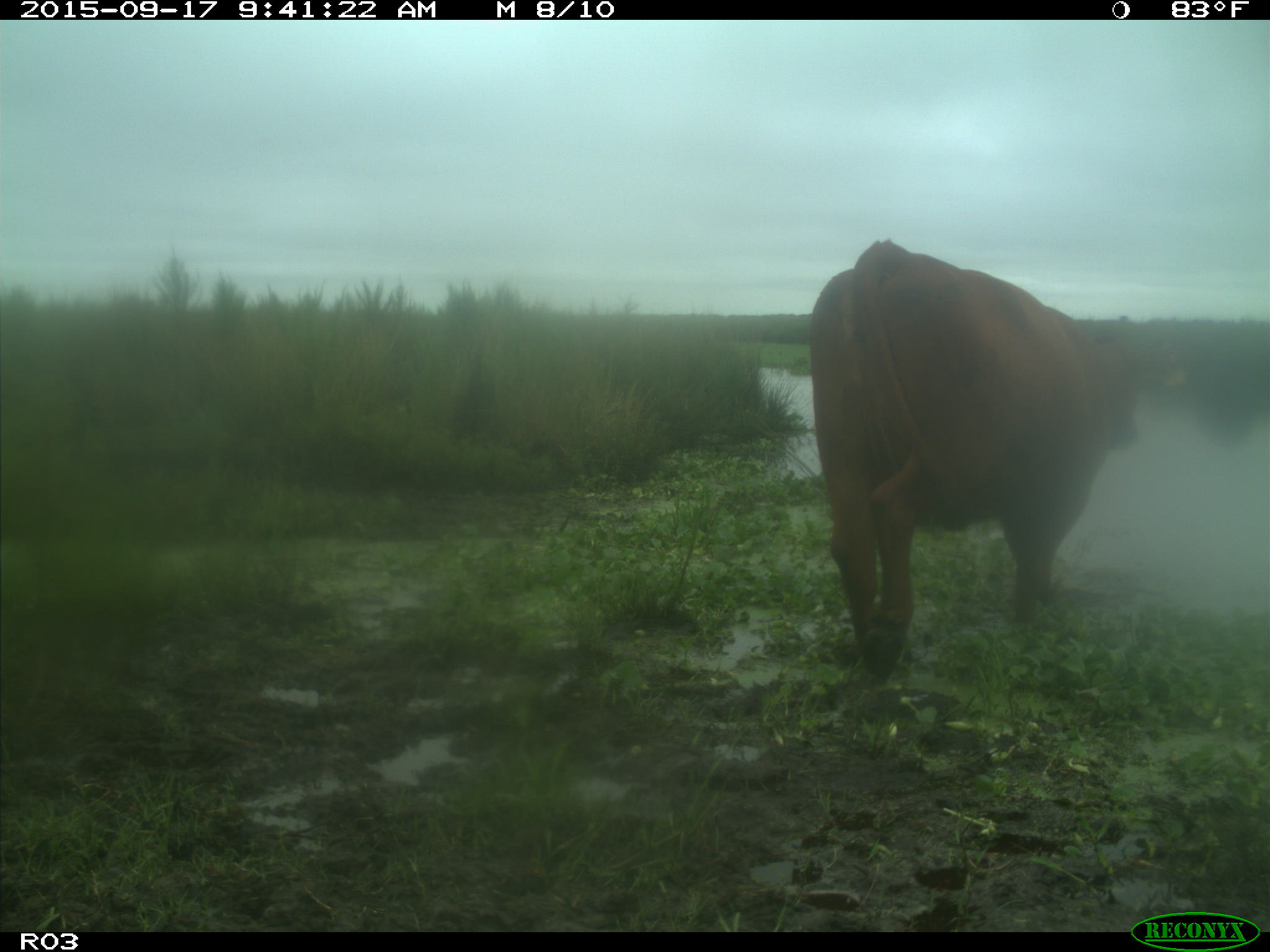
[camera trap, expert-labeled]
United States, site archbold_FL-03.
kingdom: Animalia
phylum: Chordata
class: Mammalia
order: Artiodactyla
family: Bovidae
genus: Bos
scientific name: Bos taurus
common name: domestic cow